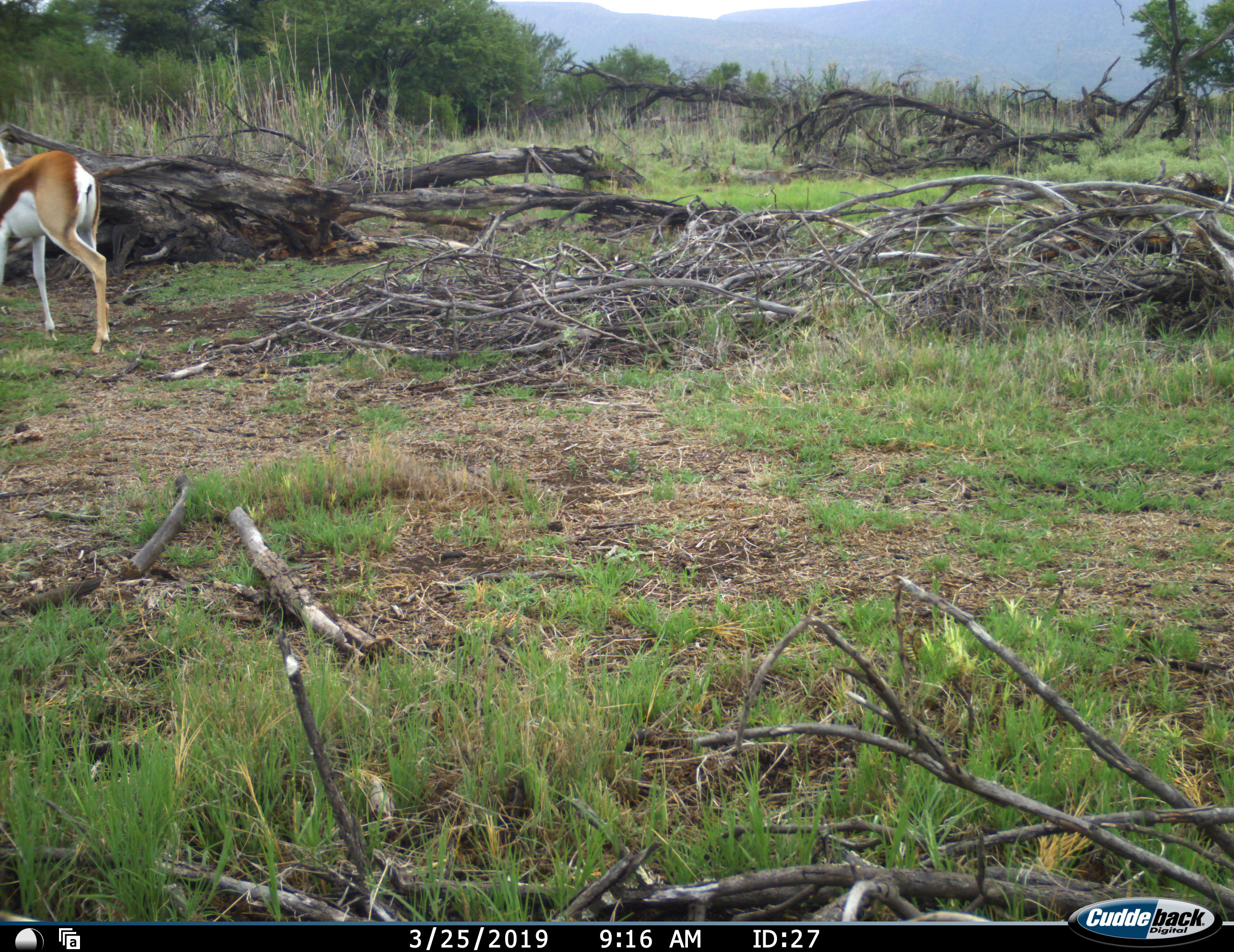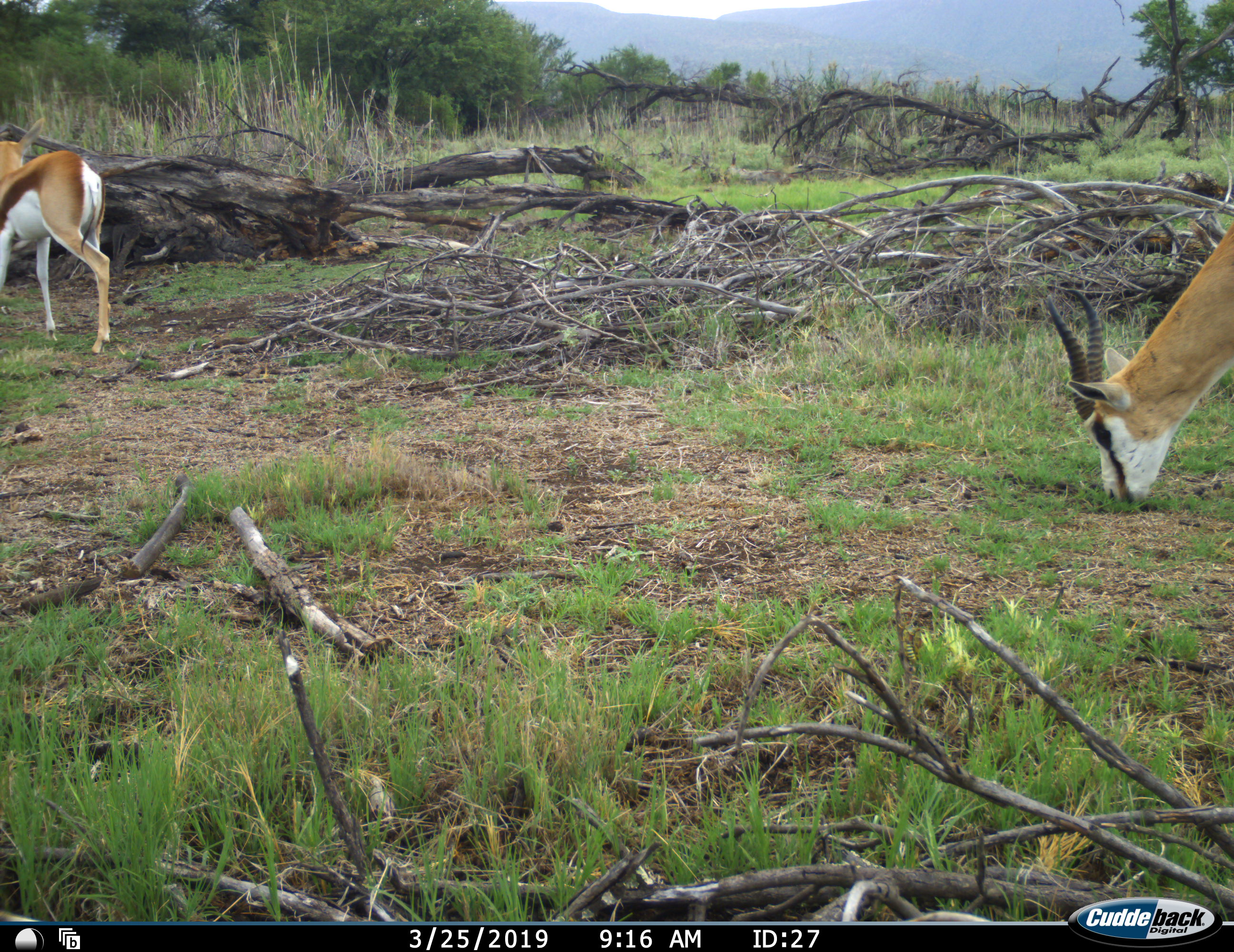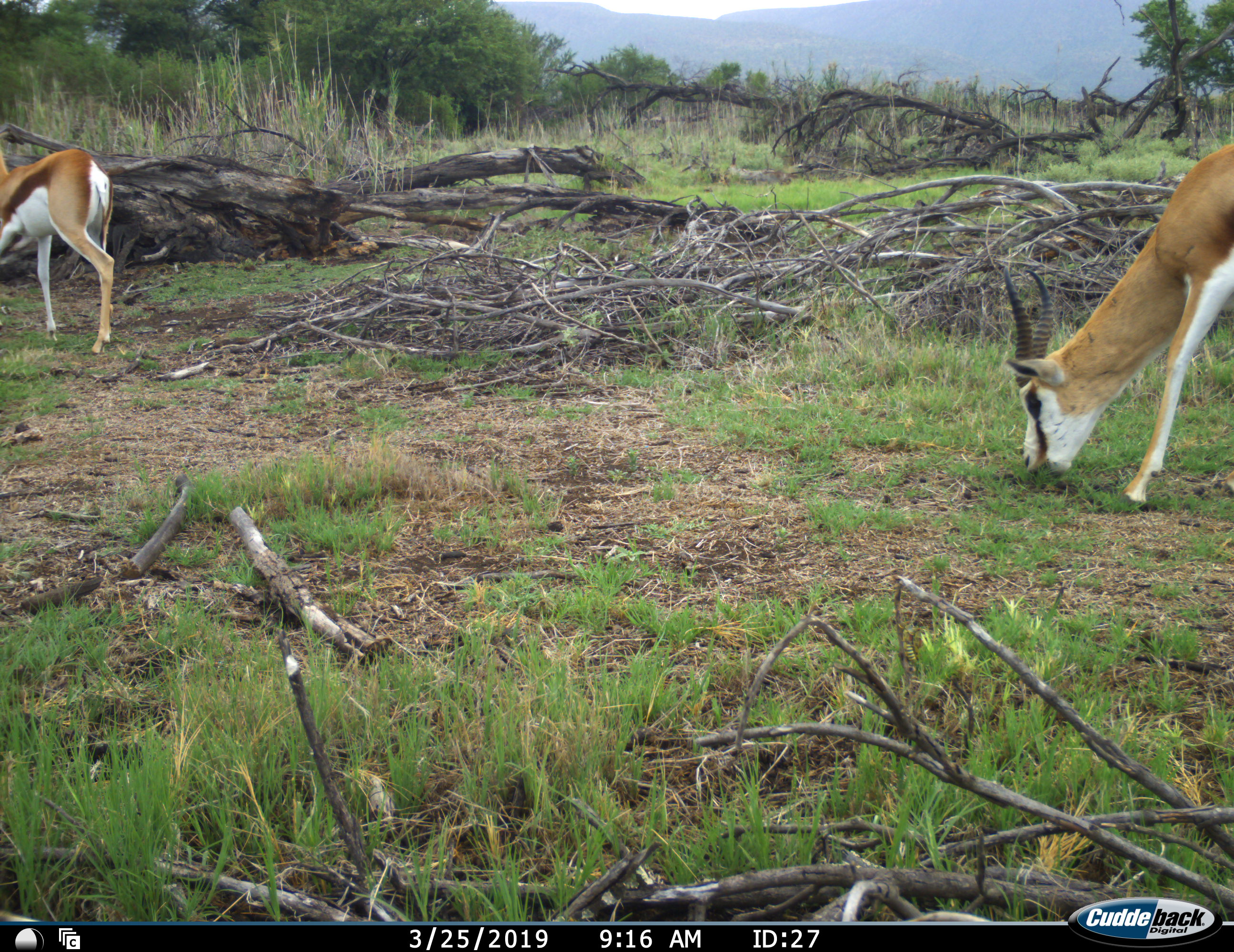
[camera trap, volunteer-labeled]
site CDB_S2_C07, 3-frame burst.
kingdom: Animalia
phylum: Chordata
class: Mammalia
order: Artiodactyla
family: Bovidae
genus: Antidorcas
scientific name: Antidorcas marsupialis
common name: springbok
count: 2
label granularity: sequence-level